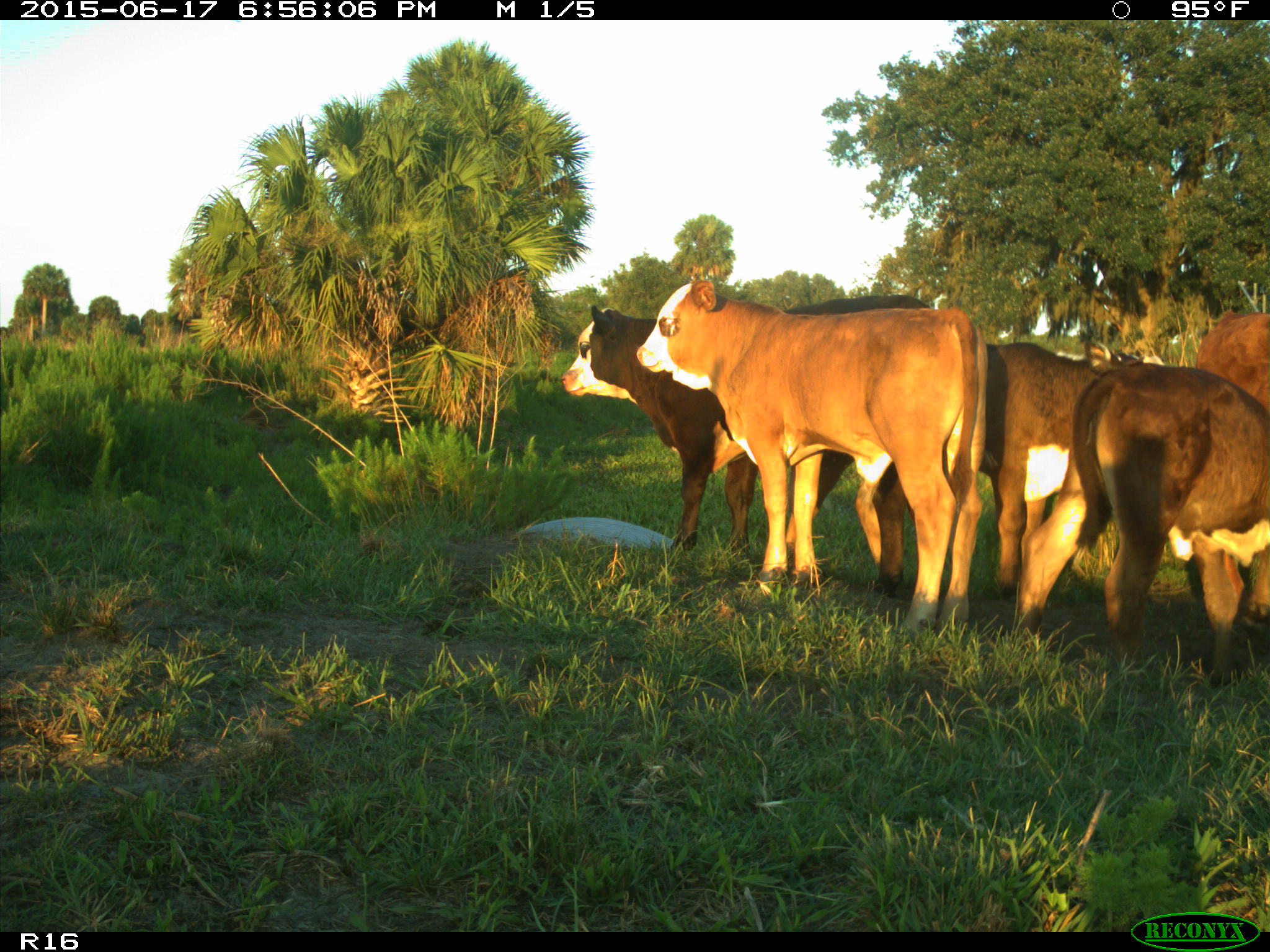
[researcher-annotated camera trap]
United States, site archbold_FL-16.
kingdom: Animalia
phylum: Chordata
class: Mammalia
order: Artiodactyla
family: Bovidae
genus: Bos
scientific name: Bos taurus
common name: domestic cow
Bos taurus (domestic cow).